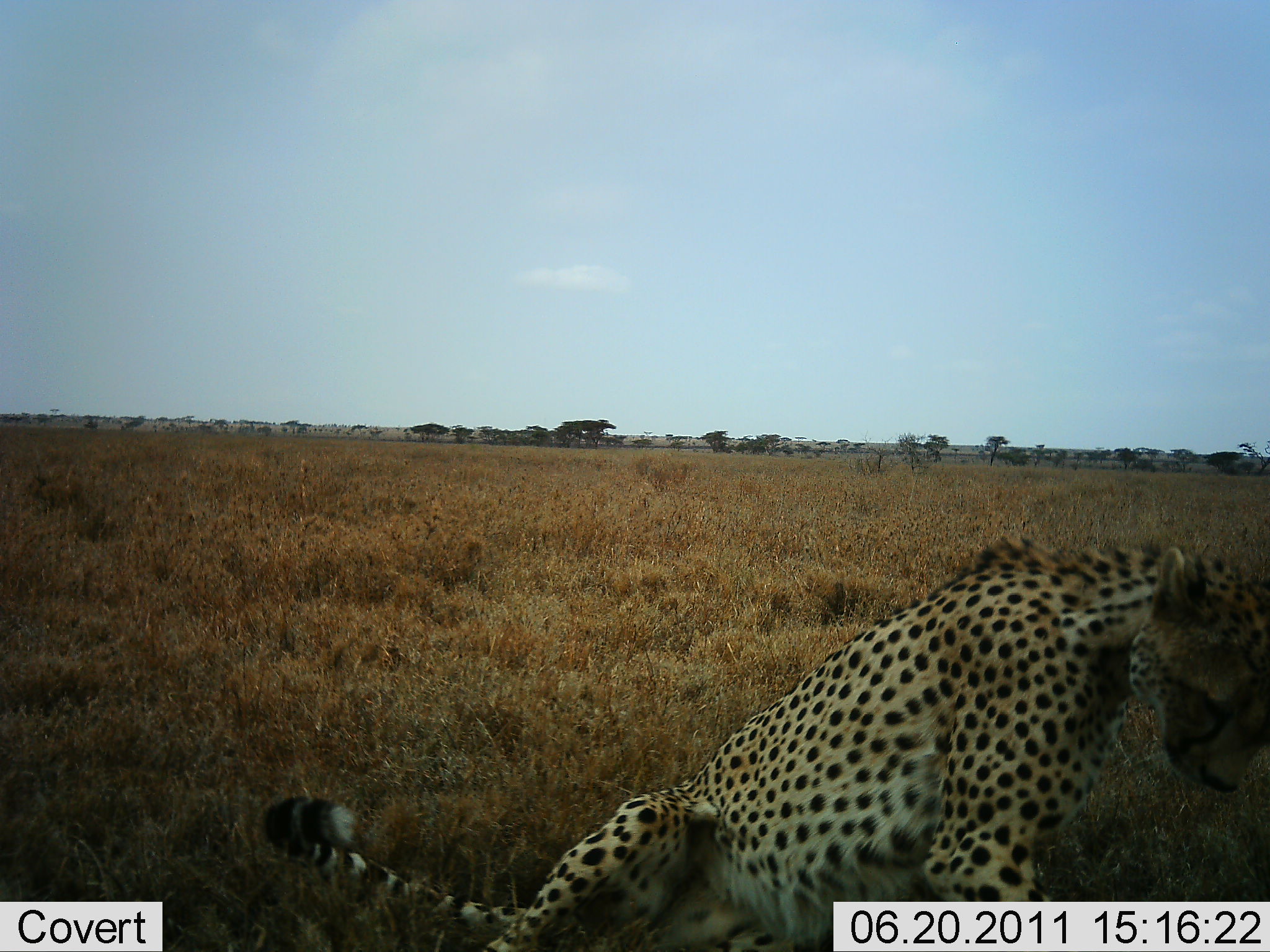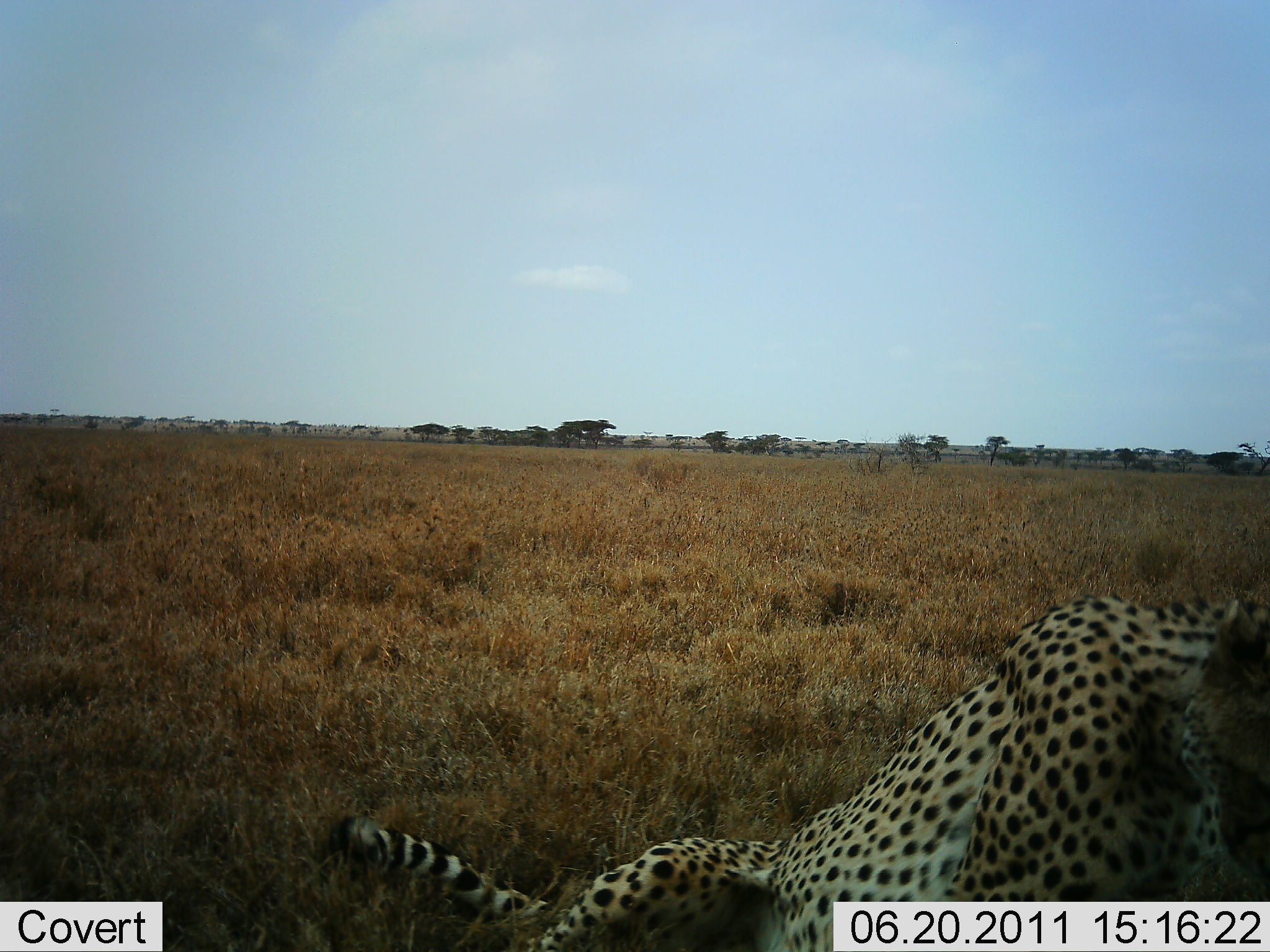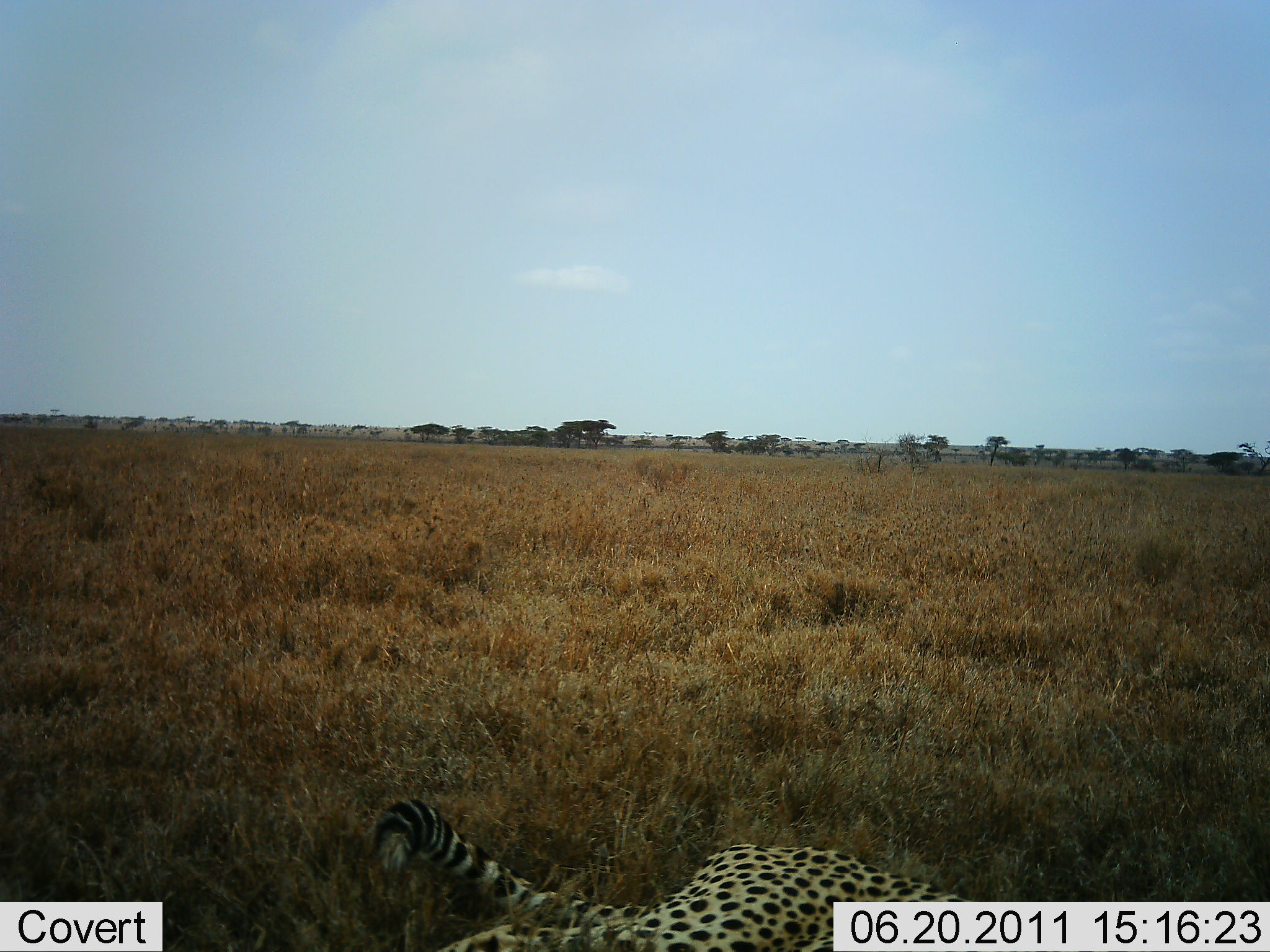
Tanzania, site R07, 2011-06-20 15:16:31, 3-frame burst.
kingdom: Animalia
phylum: Chordata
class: Mammalia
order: Carnivora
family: Felidae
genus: Acinonyx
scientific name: Acinonyx jubatus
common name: cheetah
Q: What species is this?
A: Cheetah (Acinonyx jubatus).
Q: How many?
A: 1.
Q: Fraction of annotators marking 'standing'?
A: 9%.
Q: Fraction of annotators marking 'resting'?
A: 73%.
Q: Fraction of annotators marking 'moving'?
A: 9%.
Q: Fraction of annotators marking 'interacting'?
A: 0%.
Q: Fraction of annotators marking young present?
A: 0%.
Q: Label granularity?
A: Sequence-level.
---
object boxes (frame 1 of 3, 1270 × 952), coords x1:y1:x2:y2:
animal: 256:540:1270:952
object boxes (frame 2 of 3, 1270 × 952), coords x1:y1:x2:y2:
animal: 309:594:1268:952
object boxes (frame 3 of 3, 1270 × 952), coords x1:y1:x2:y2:
animal: 372:796:971:951